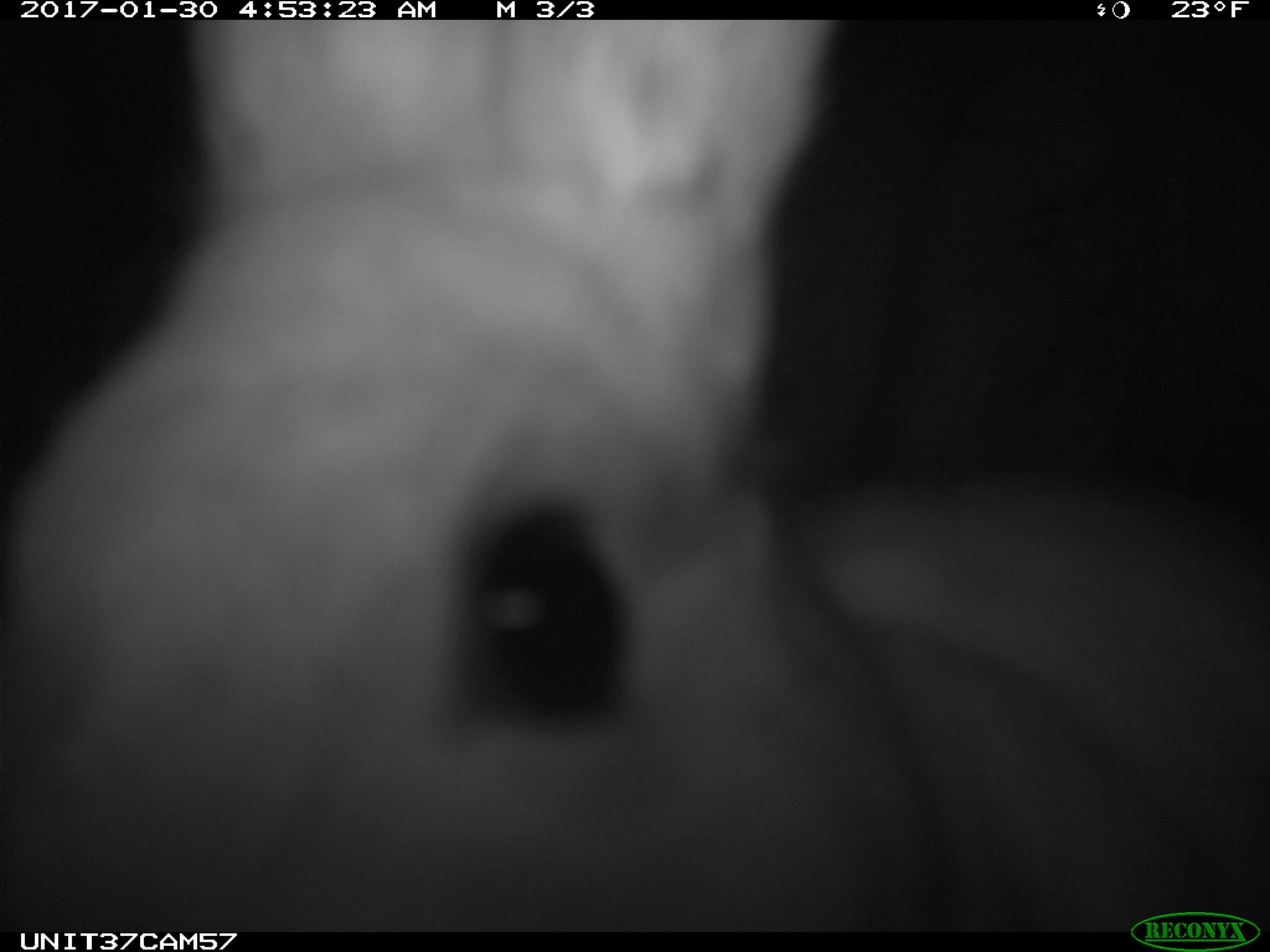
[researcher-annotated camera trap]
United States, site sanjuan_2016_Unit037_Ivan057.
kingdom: Animalia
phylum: Chordata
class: Mammalia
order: Lagomorpha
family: Leporidae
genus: Lepus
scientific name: Lepus americanus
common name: snowshoe hare